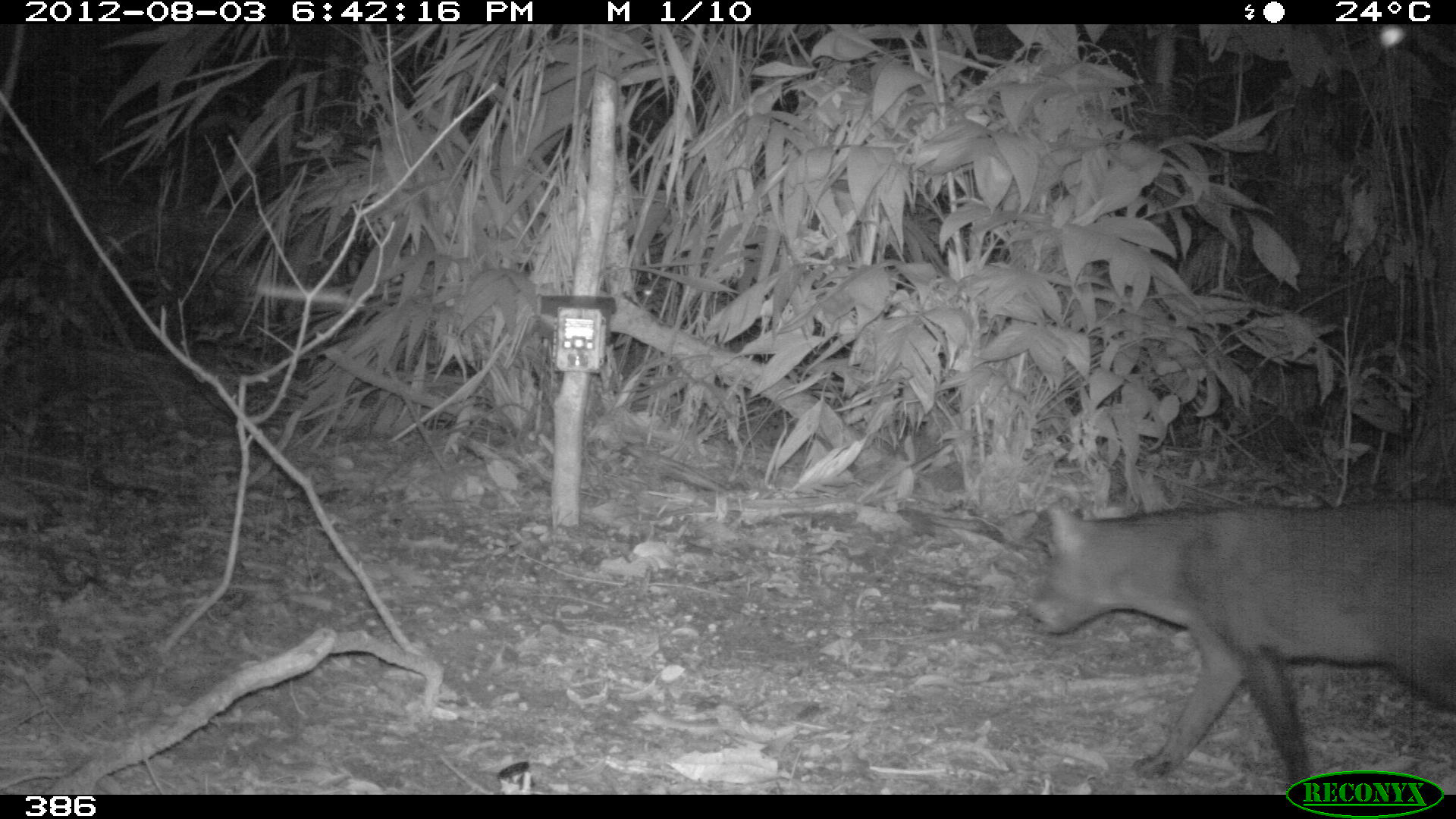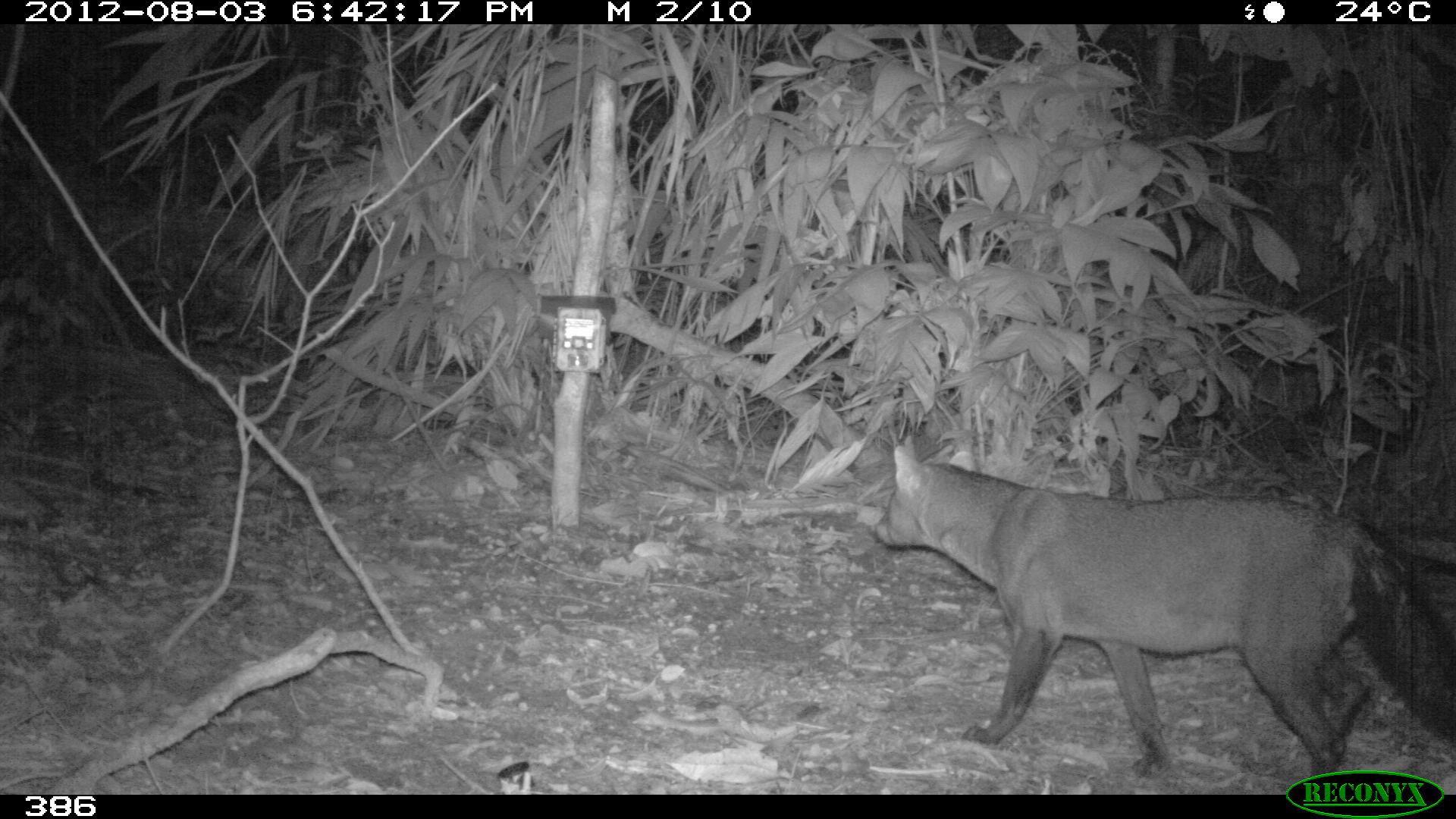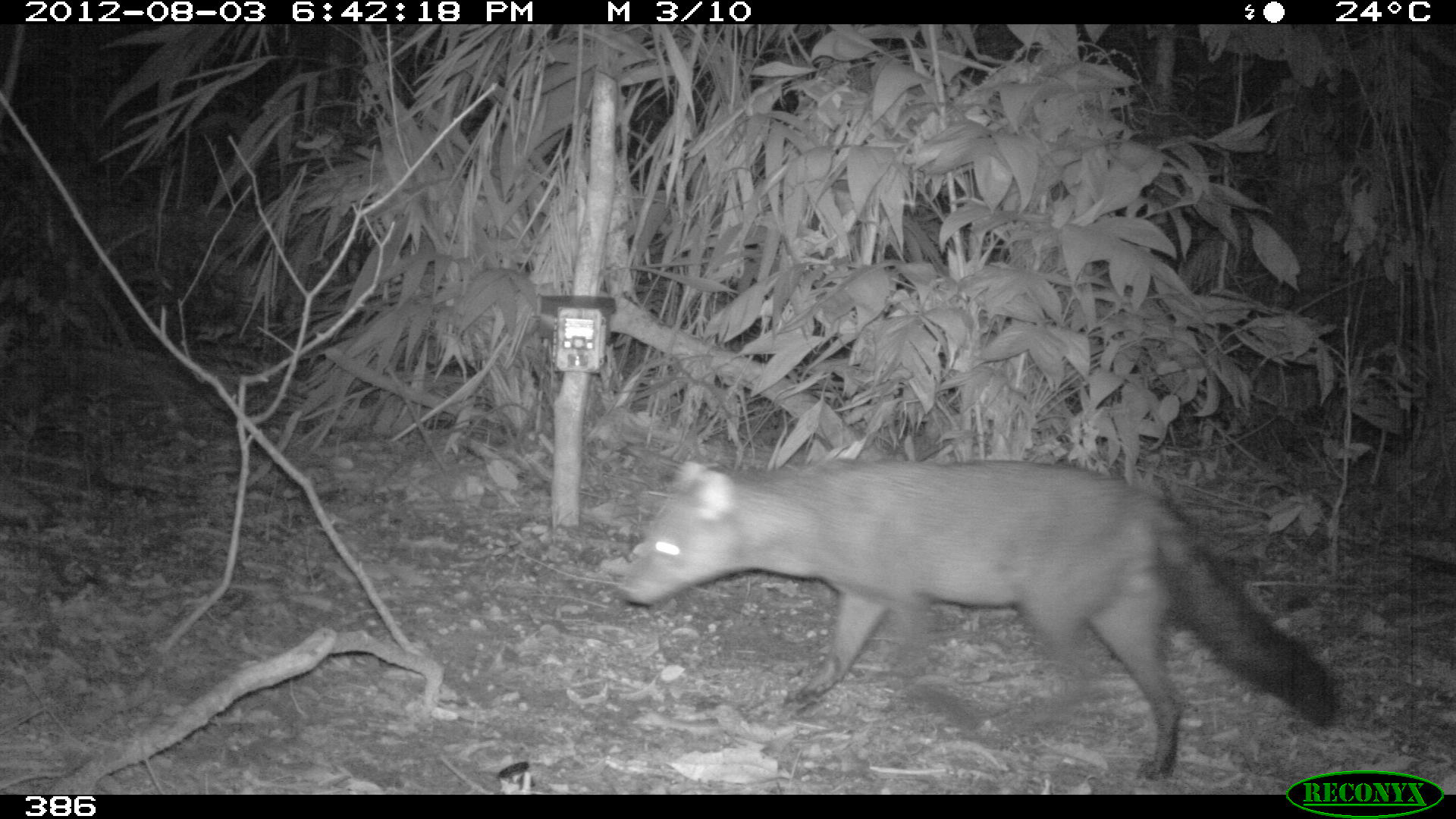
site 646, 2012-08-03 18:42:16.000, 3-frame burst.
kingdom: Animalia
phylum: Chordata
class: Mammalia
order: Carnivora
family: Canidae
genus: Atelocynus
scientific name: Atelocynus microtis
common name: short-eared dog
Atelocynus microtis (short-eared dog).